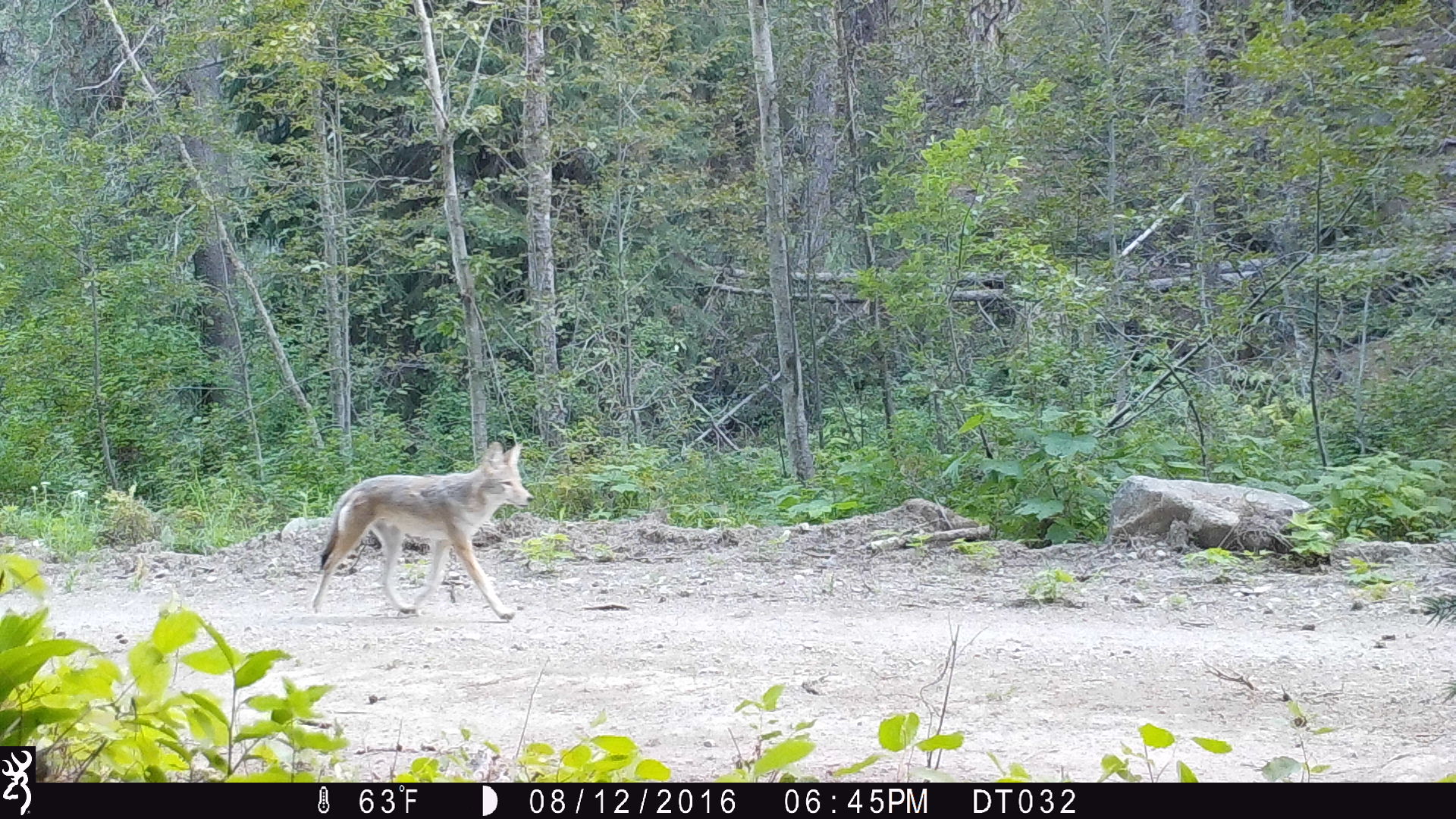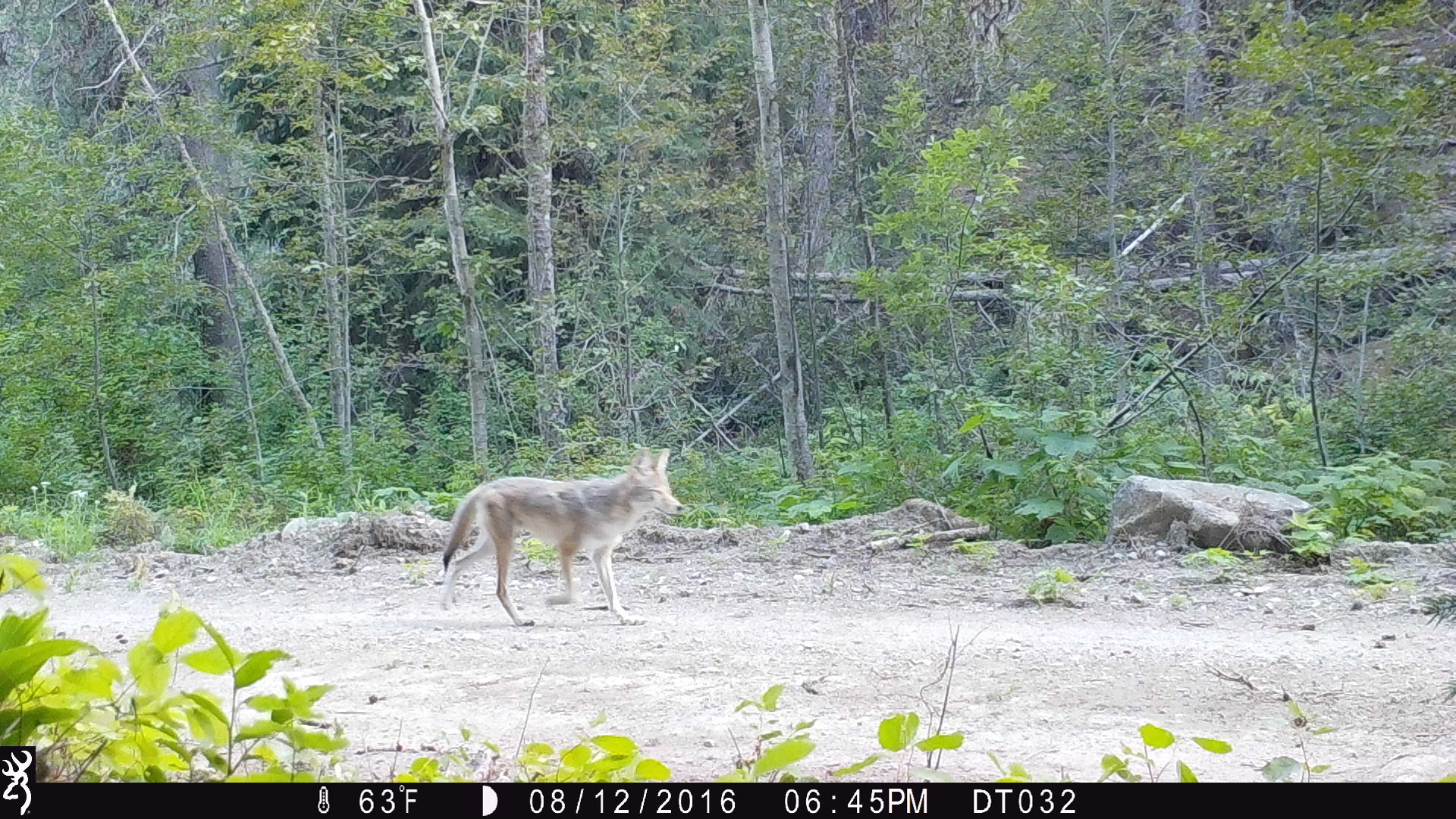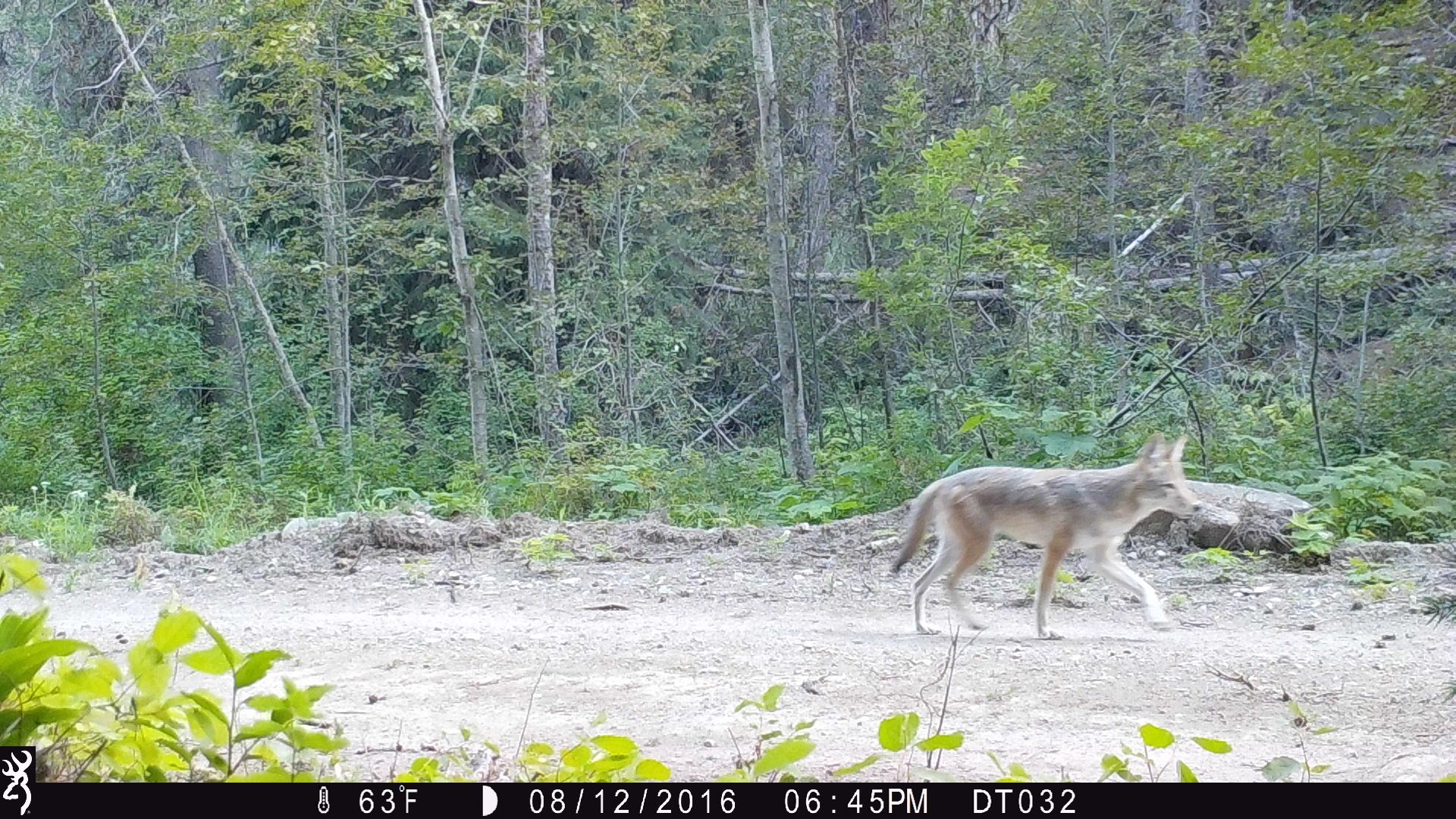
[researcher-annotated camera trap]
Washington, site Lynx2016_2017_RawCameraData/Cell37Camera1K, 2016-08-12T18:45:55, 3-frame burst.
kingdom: Animalia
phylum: Chordata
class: Mammalia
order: Carnivora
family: Canidae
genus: Canis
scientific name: Canis latrans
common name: coyote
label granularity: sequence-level